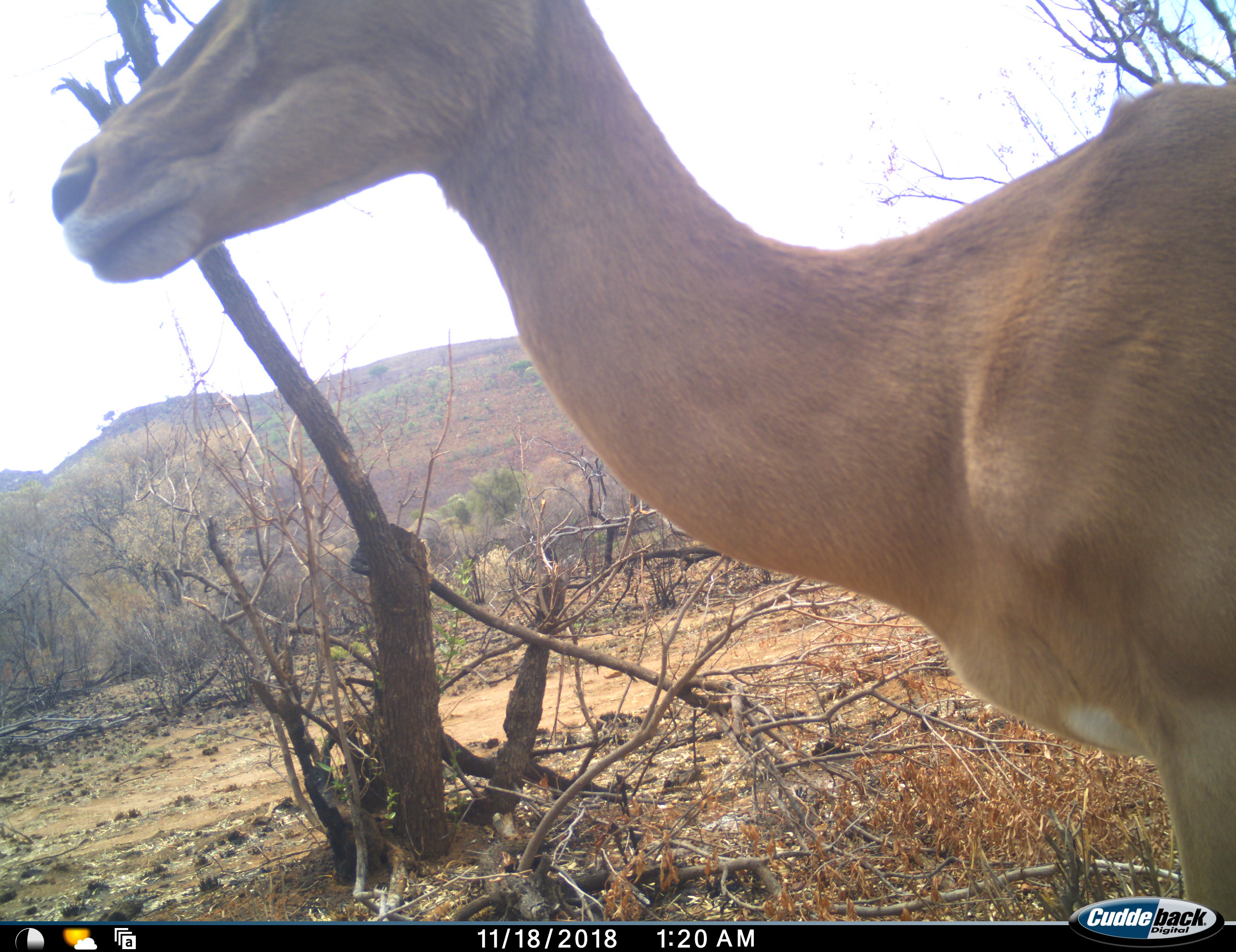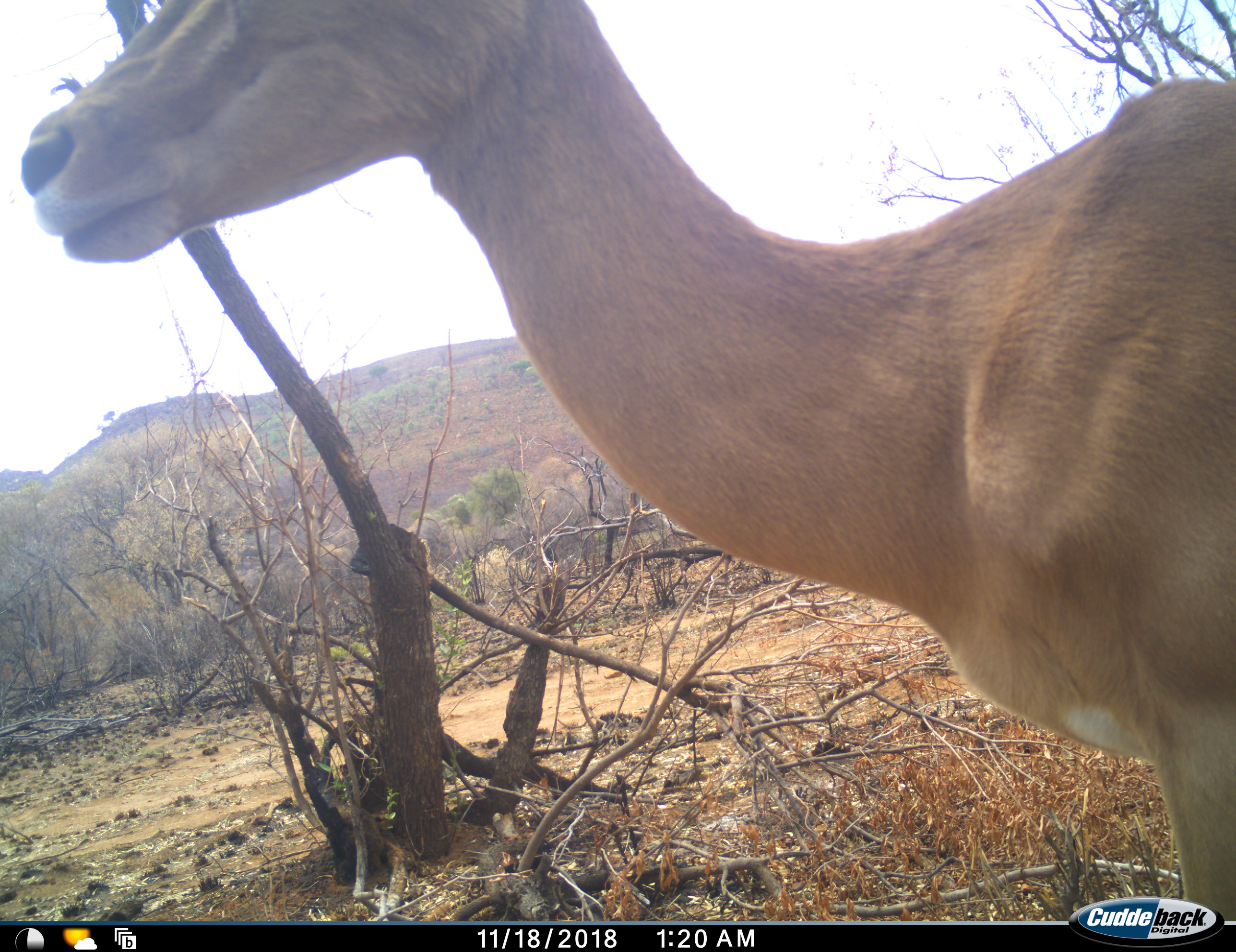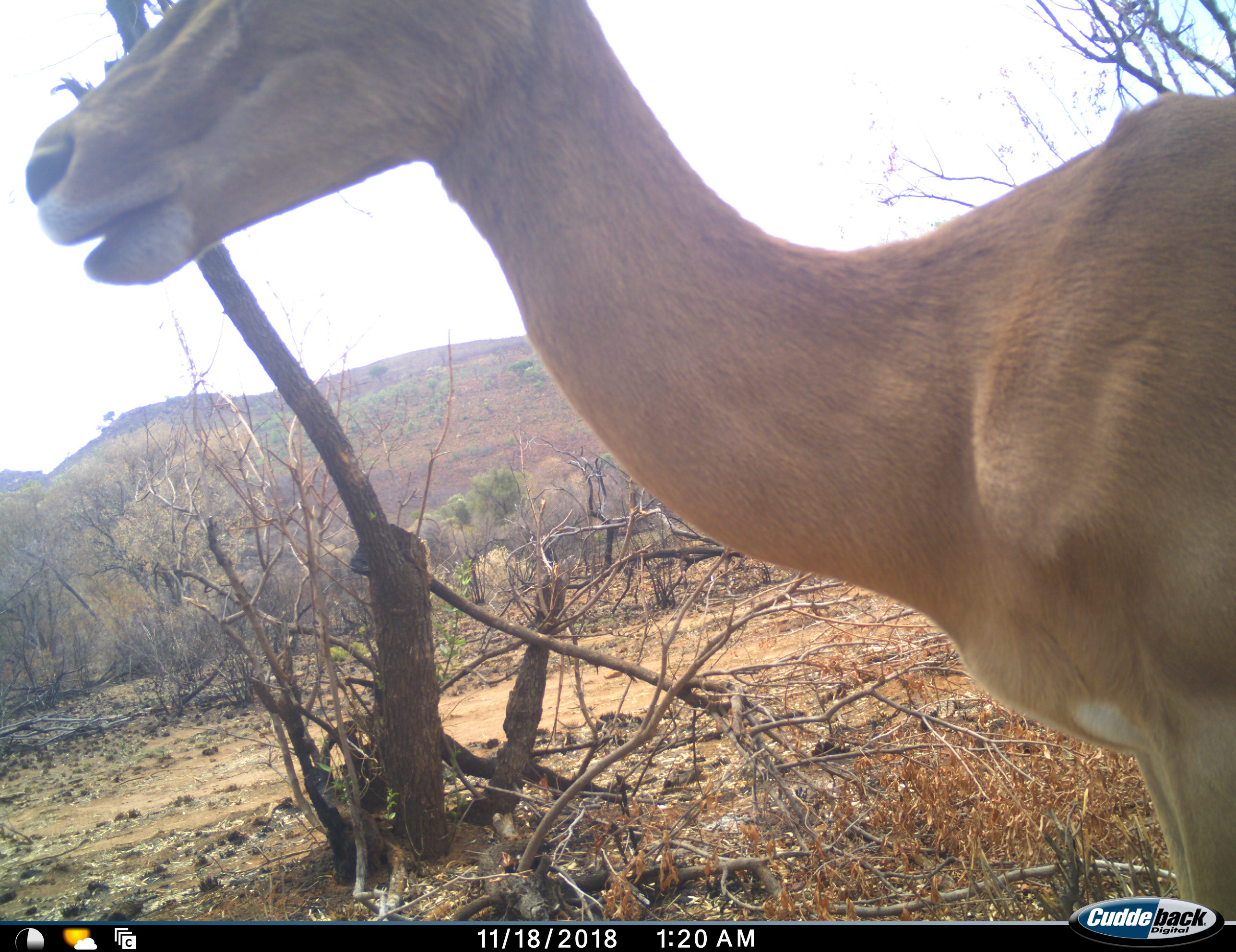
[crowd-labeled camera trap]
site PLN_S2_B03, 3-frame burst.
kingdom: Animalia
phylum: Chordata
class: Mammalia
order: Artiodactyla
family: Bovidae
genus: Aepyceros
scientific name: Aepyceros melampus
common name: impala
Impala (Aepyceros melampus), count 1. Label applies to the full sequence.